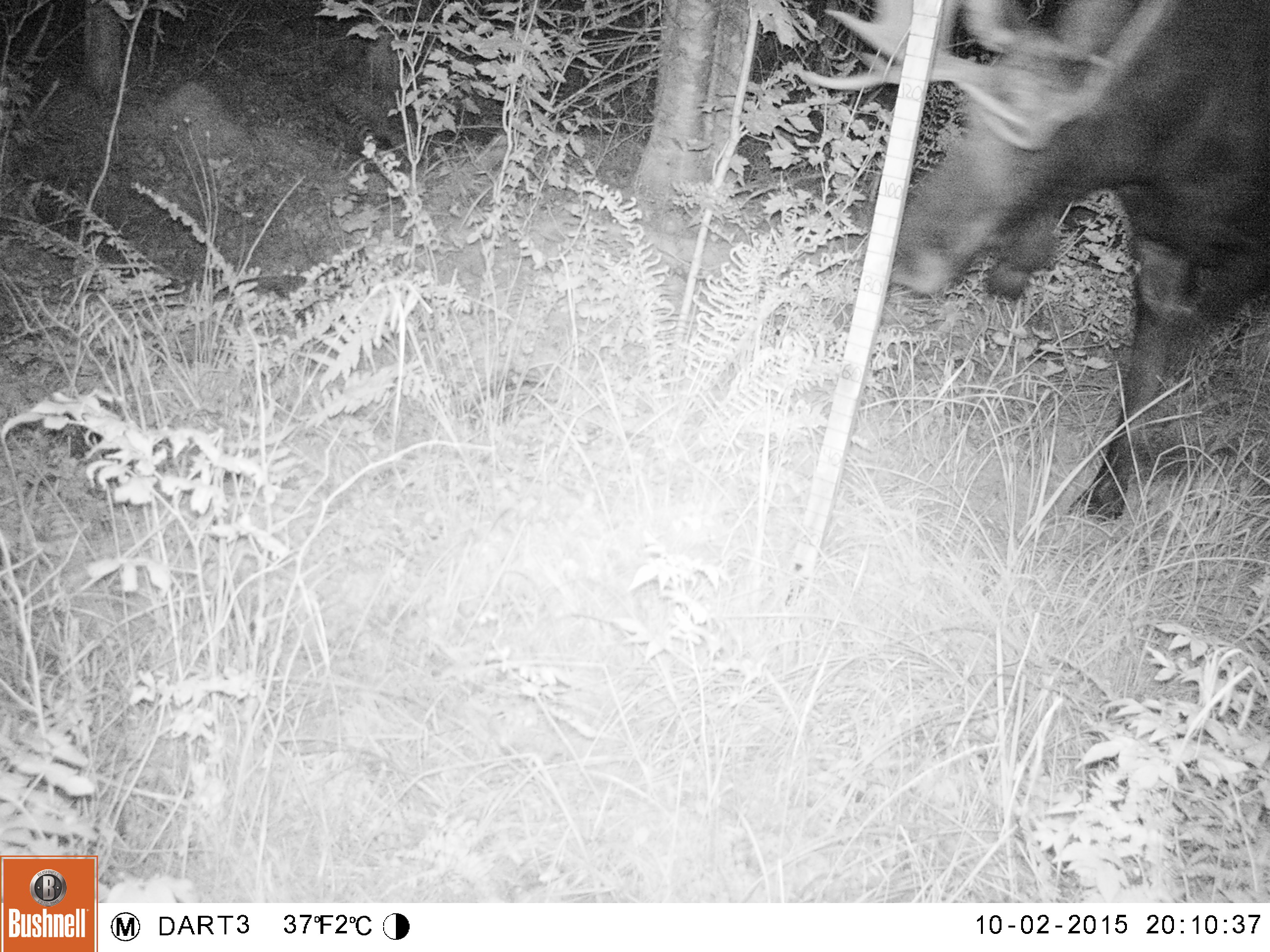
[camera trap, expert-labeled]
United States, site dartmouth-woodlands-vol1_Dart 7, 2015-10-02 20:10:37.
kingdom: Animalia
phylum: Chordata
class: Mammalia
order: Artiodactyla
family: Cervidae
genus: Alces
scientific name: Alces alces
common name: moose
Moose (Alces alces).